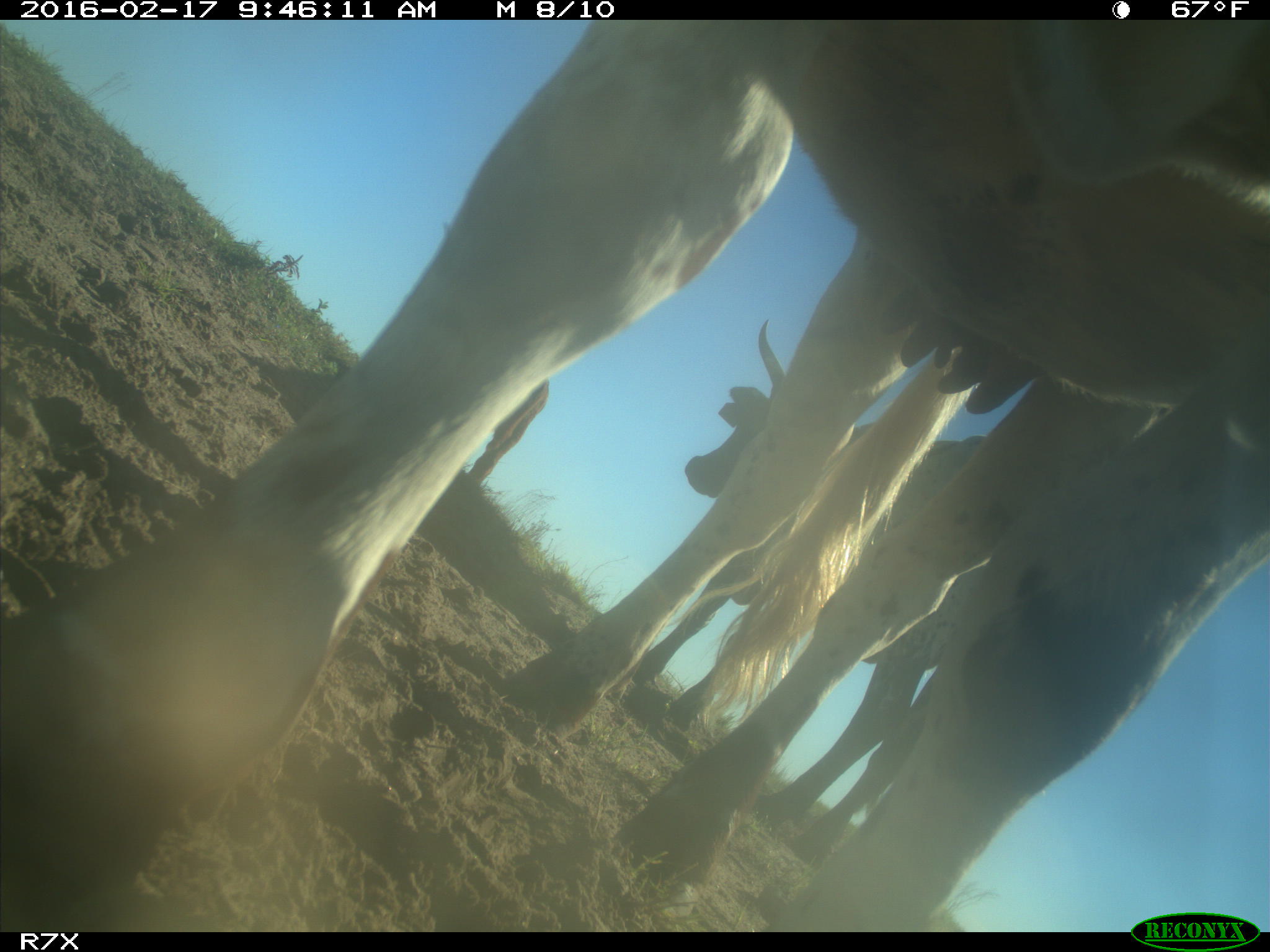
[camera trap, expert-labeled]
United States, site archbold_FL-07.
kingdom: Animalia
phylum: Chordata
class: Mammalia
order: Artiodactyla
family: Bovidae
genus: Bos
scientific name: Bos taurus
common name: domestic cow